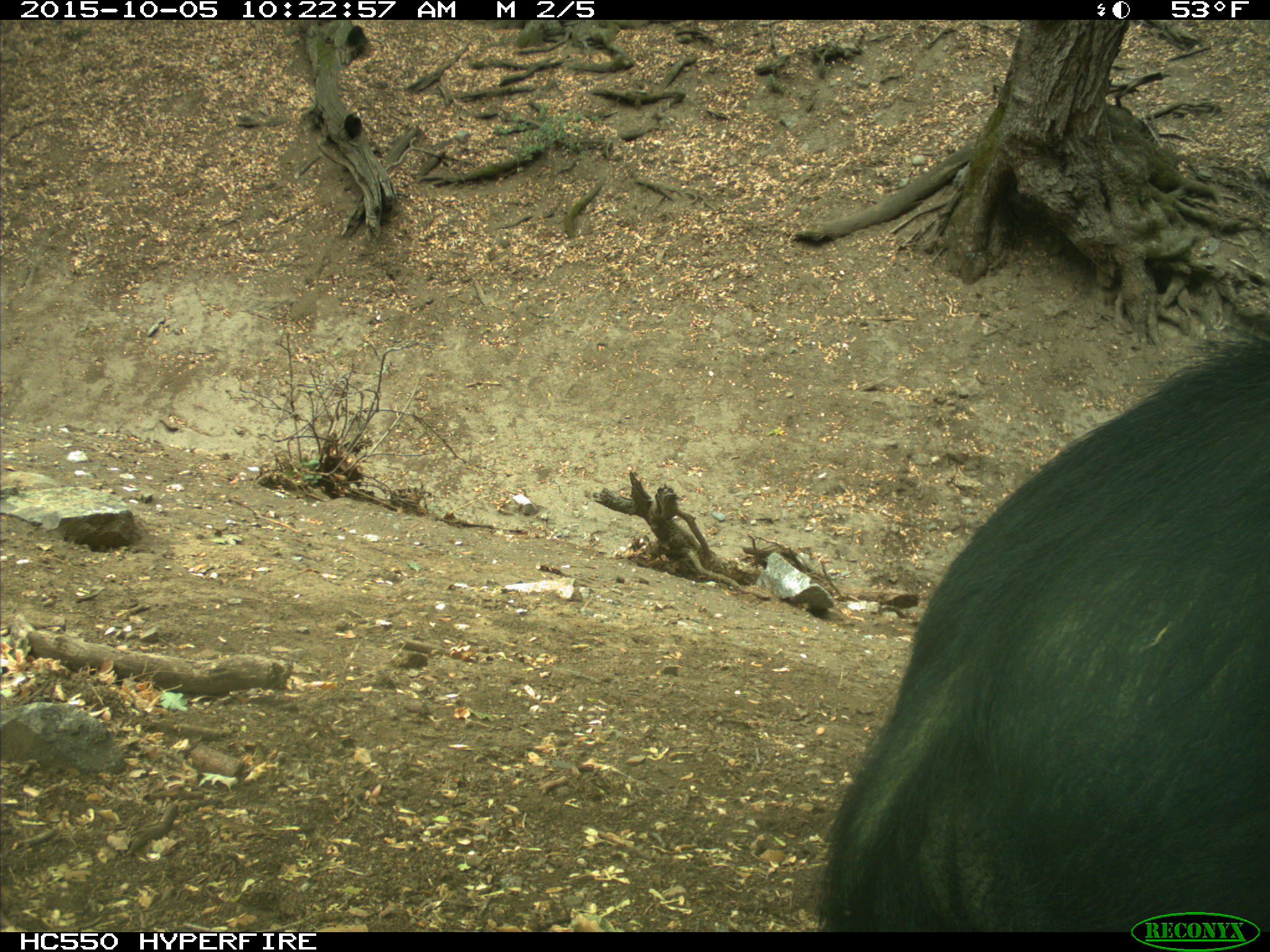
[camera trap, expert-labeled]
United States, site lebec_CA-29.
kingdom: Animalia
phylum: Chordata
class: Mammalia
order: Artiodactyla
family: Suidae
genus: Sus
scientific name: Sus scrofa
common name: wild boar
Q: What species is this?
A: Sus scrofa (wild boar).